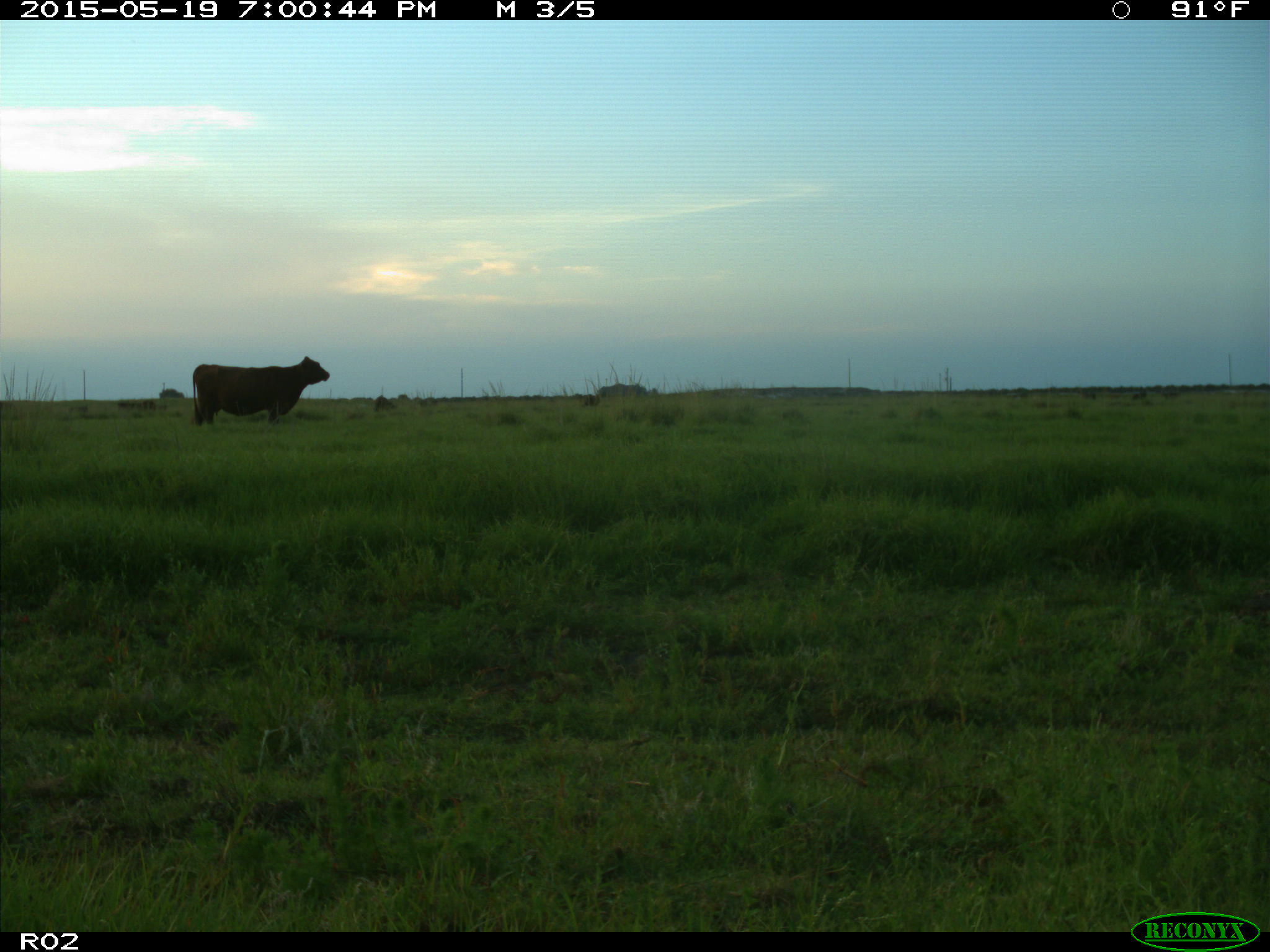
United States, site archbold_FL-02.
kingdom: Animalia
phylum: Chordata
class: Mammalia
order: Artiodactyla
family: Bovidae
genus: Bos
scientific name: Bos taurus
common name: domestic cow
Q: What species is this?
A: Bos taurus (domestic cow).